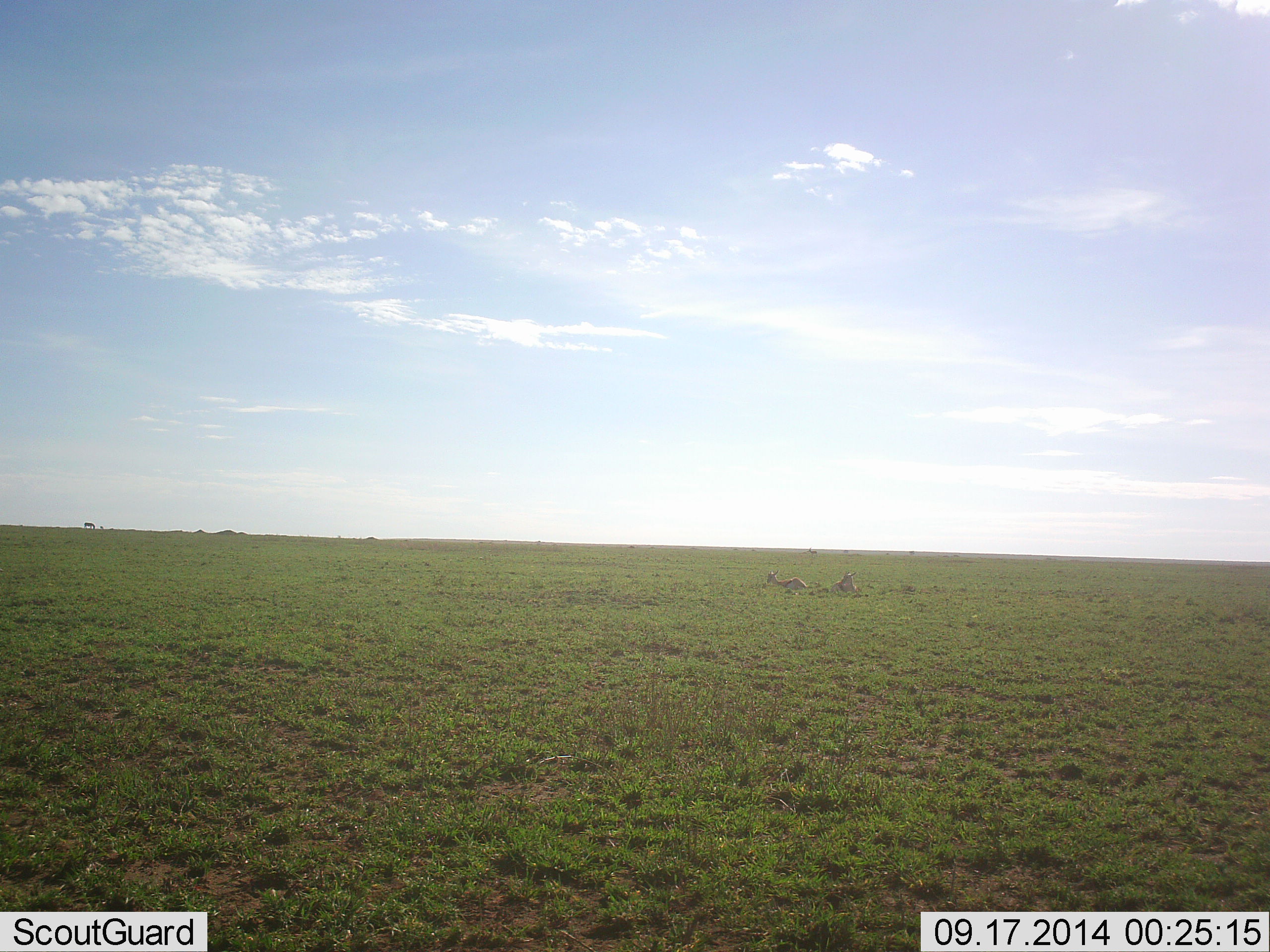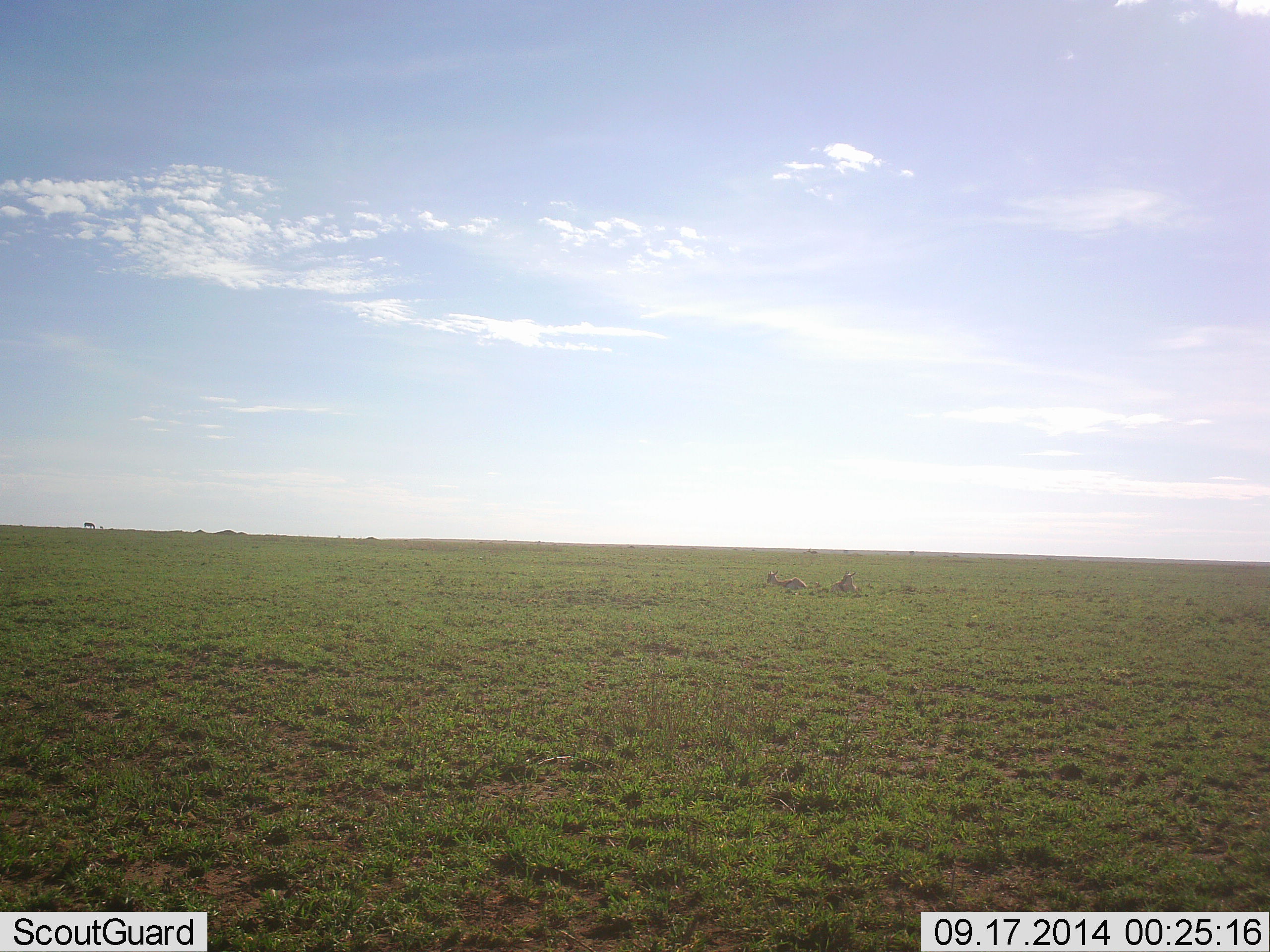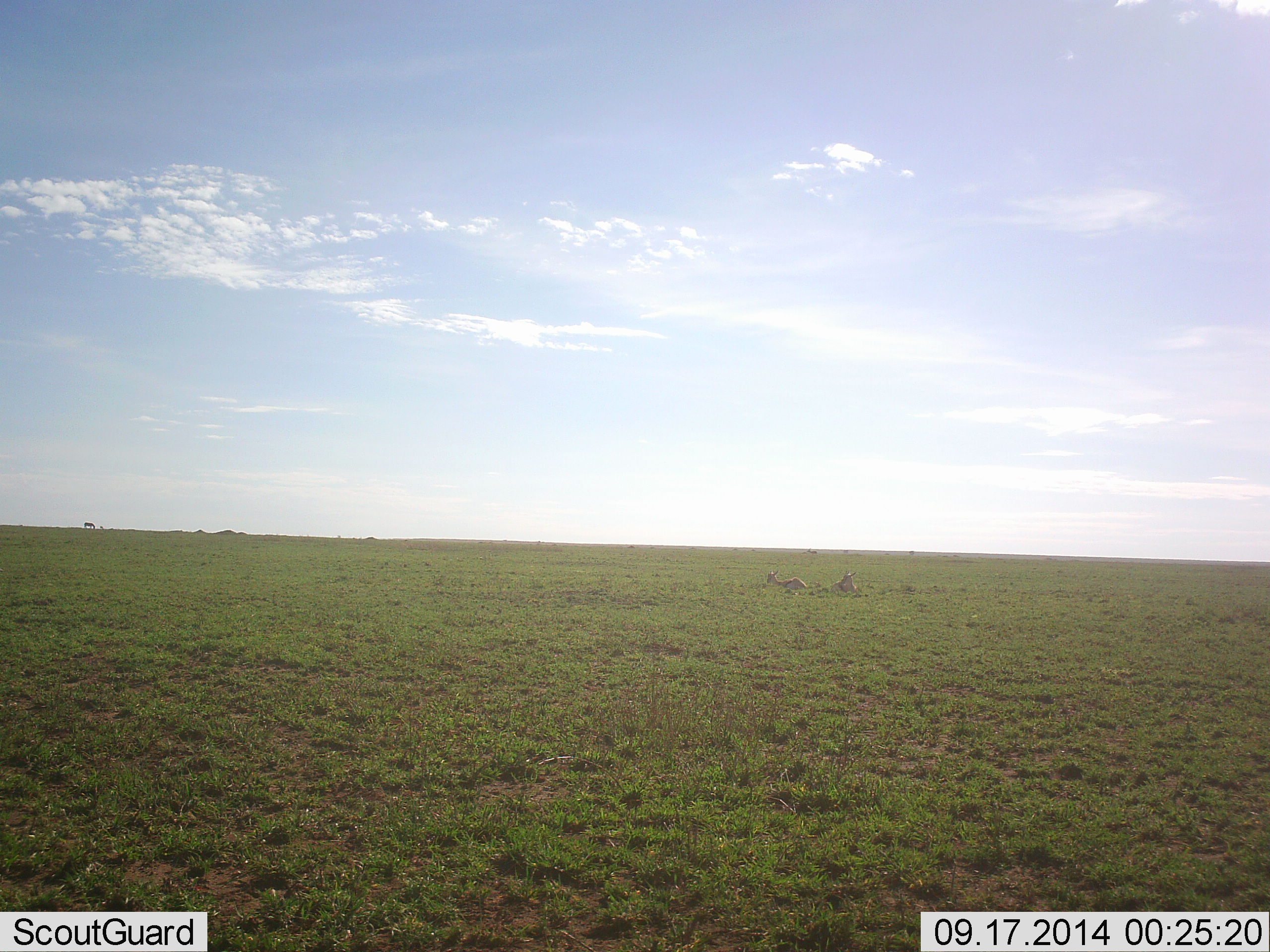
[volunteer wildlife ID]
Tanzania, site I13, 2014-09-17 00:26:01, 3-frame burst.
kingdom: Animalia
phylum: Chordata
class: Mammalia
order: Artiodactyla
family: Bovidae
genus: Eudorcas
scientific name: Eudorcas thomsonii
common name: thomson's gazelle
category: gazellethomsons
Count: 2.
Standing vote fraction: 0%.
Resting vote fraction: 88%.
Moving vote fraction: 12%.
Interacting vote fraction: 0%.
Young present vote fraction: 0%.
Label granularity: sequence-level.